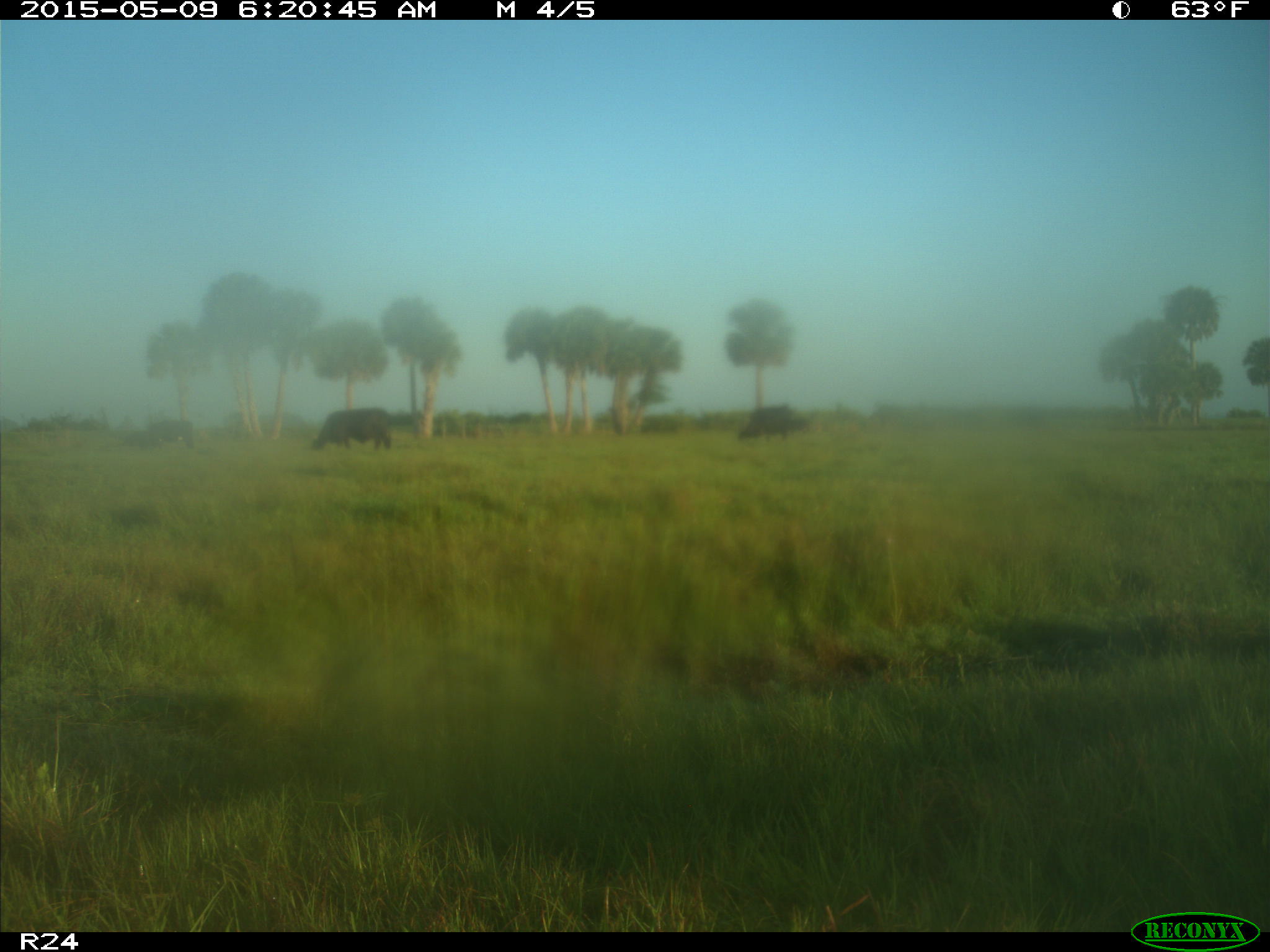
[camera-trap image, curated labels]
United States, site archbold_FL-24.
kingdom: Animalia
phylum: Chordata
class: Mammalia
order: Artiodactyla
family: Bovidae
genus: Bos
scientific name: Bos taurus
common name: domestic cow